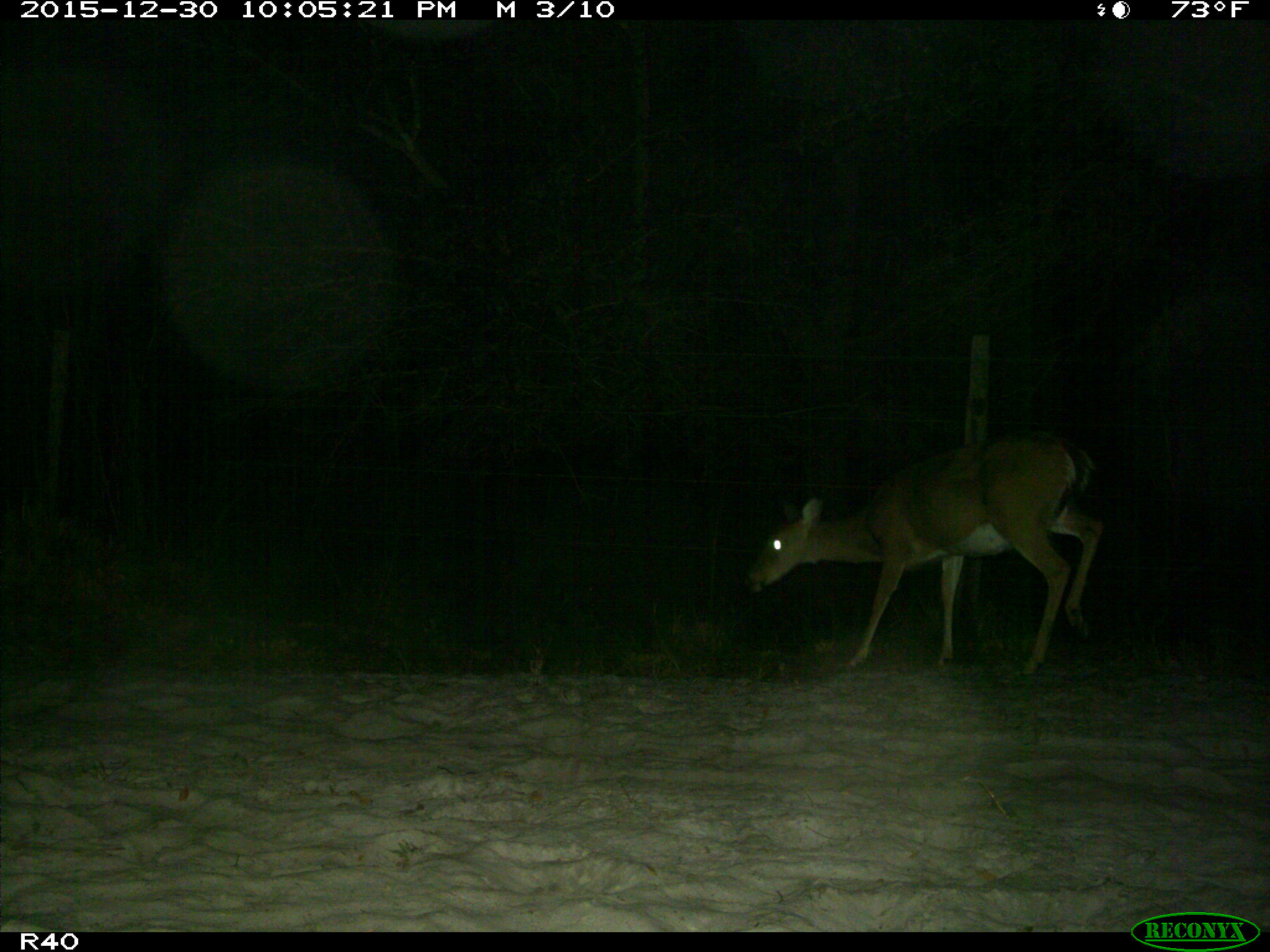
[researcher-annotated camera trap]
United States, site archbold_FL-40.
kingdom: Animalia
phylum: Chordata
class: Mammalia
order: Artiodactyla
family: Cervidae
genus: Odocoileus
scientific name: Odocoileus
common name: deer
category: unidentified deer